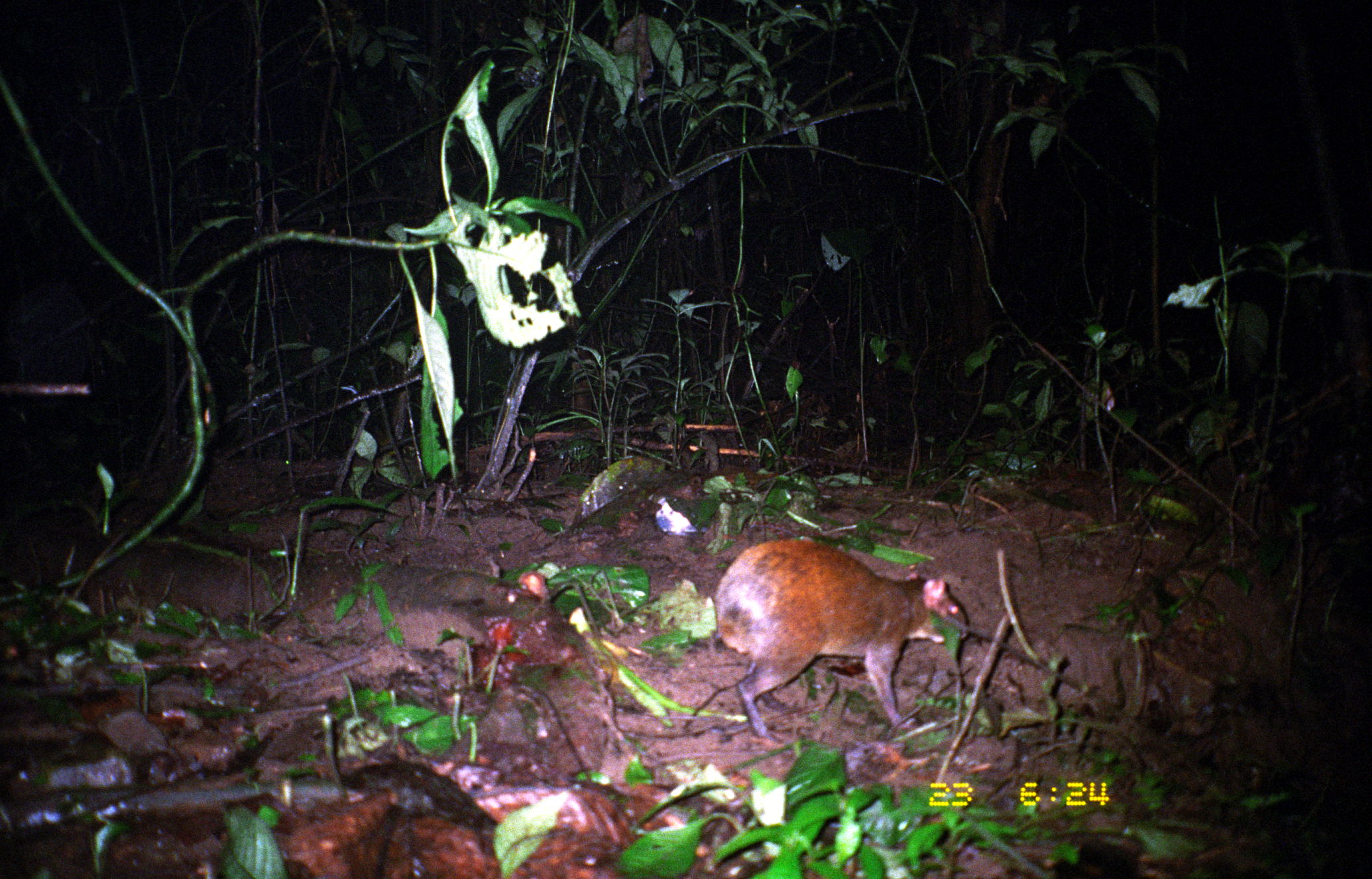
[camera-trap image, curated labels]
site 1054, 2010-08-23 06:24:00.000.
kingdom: Animalia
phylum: Chordata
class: Mammalia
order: Rodentia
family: Dasyproctidae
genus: Dasyprocta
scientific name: Dasyprocta punctata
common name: central american agouti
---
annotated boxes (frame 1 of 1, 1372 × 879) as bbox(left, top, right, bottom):
dasyprocta punctata: bbox(710, 538, 967, 738)